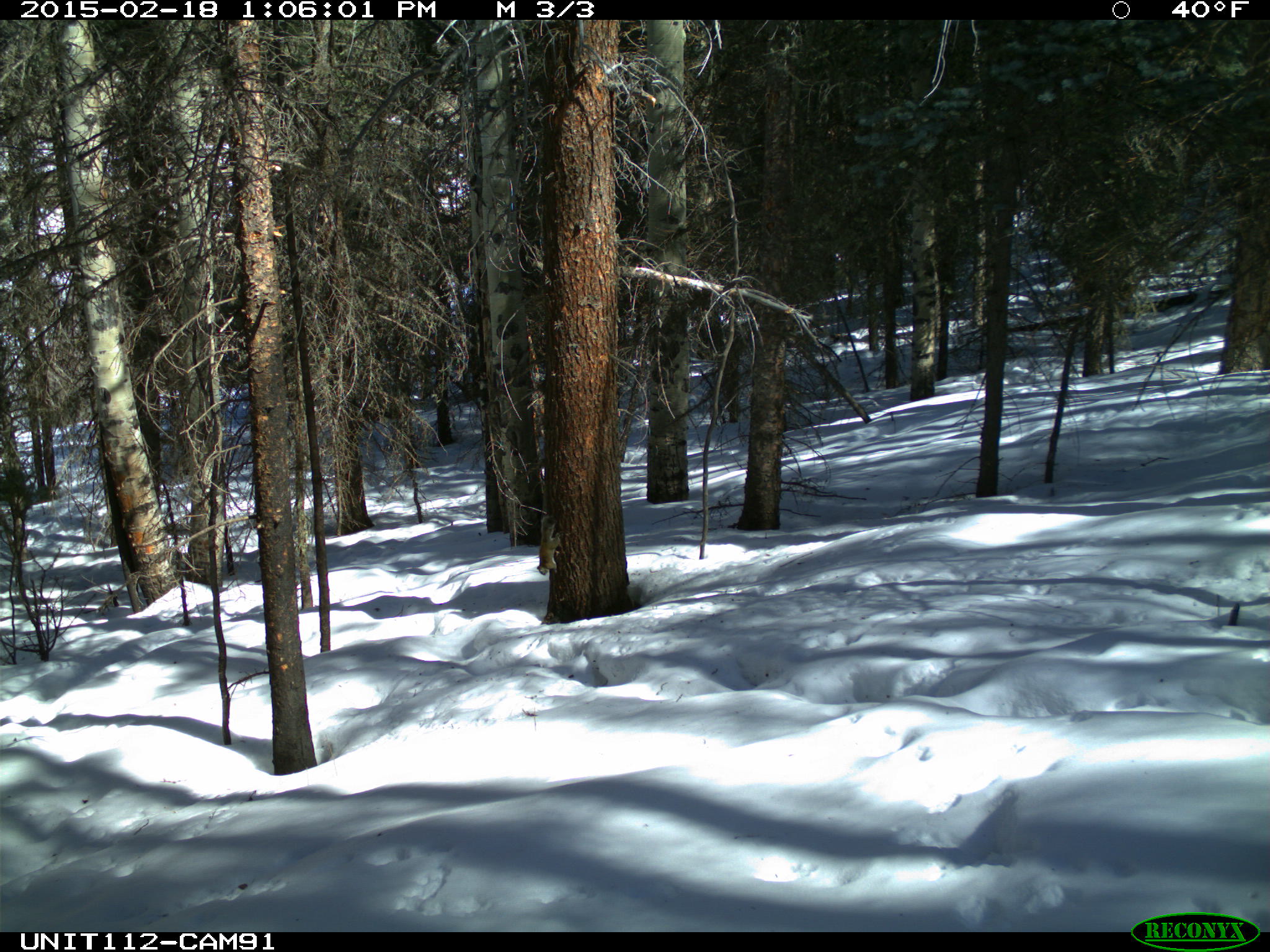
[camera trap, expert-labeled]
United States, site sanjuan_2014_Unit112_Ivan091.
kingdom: Animalia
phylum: Chordata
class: Mammalia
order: Rodentia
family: Sciuridae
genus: Tamiasciurus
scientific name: Tamiasciurus hudsonicus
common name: american red squirrel